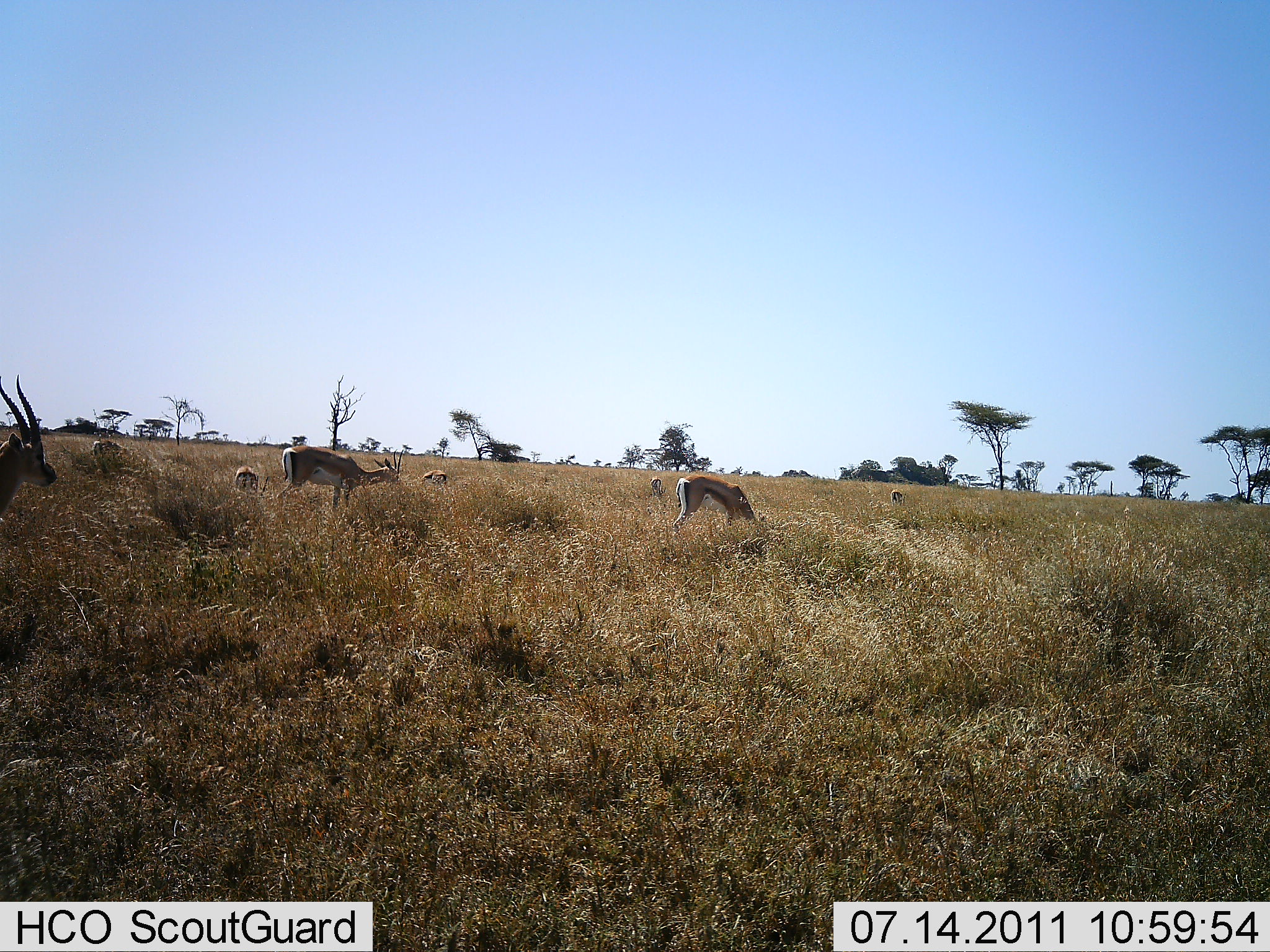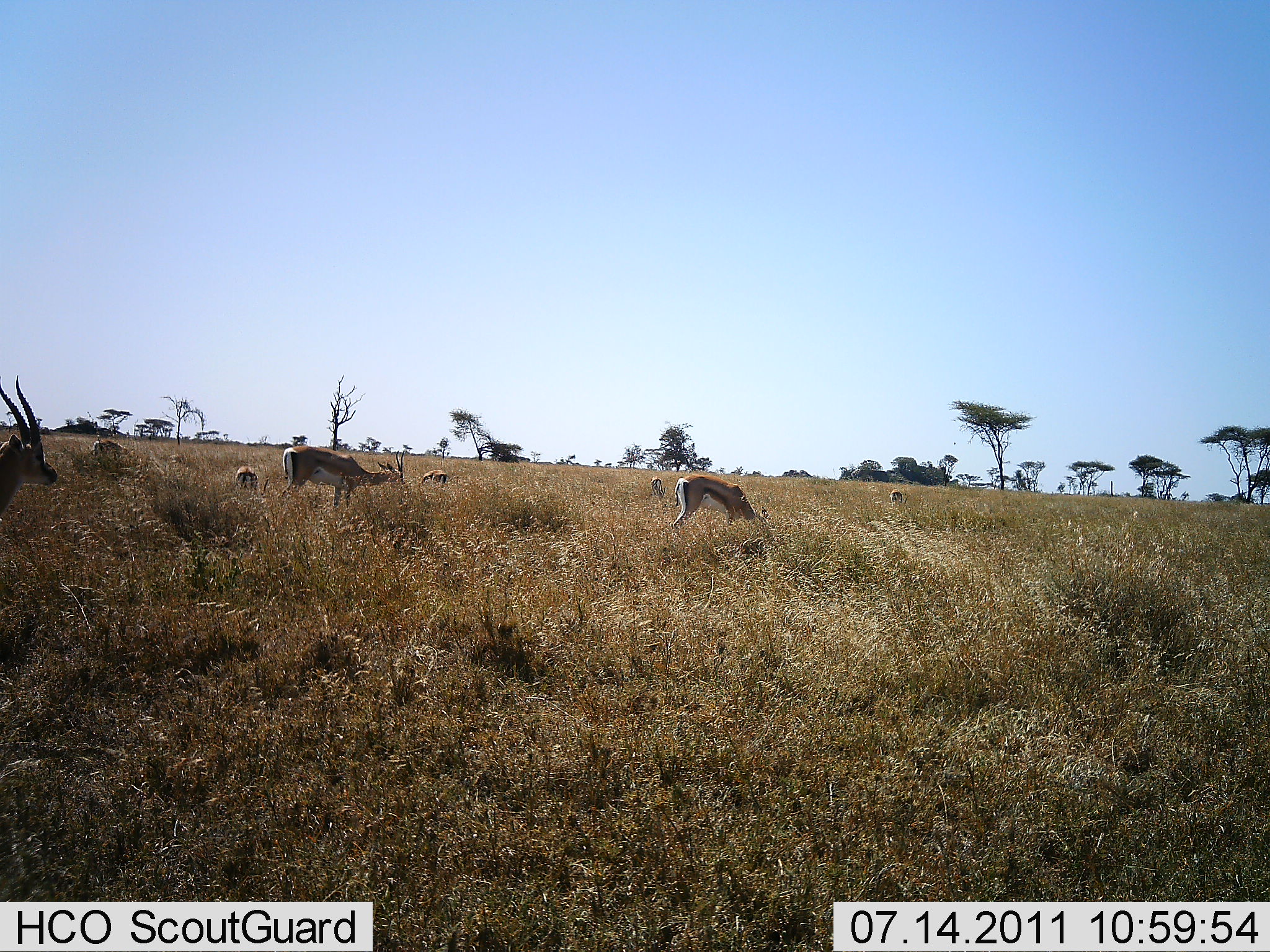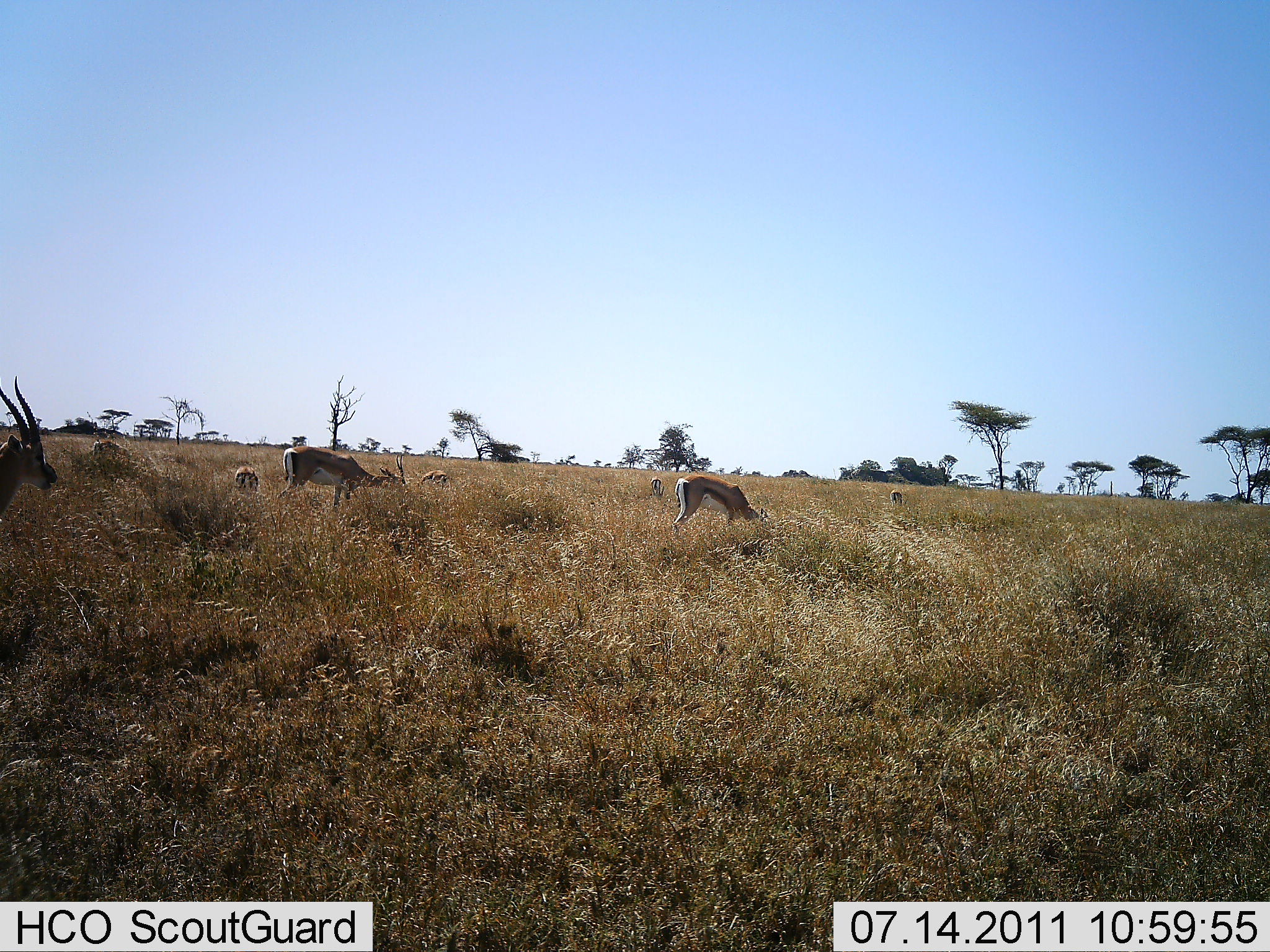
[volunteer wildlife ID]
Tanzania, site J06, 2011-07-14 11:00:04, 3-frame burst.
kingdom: Animalia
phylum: Chordata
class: Mammalia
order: Artiodactyla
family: Bovidae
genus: Eudorcas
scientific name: Eudorcas thomsonii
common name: thomson's gazelle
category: gazellethomsons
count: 7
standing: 50%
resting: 0%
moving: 8%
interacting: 0%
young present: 8%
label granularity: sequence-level